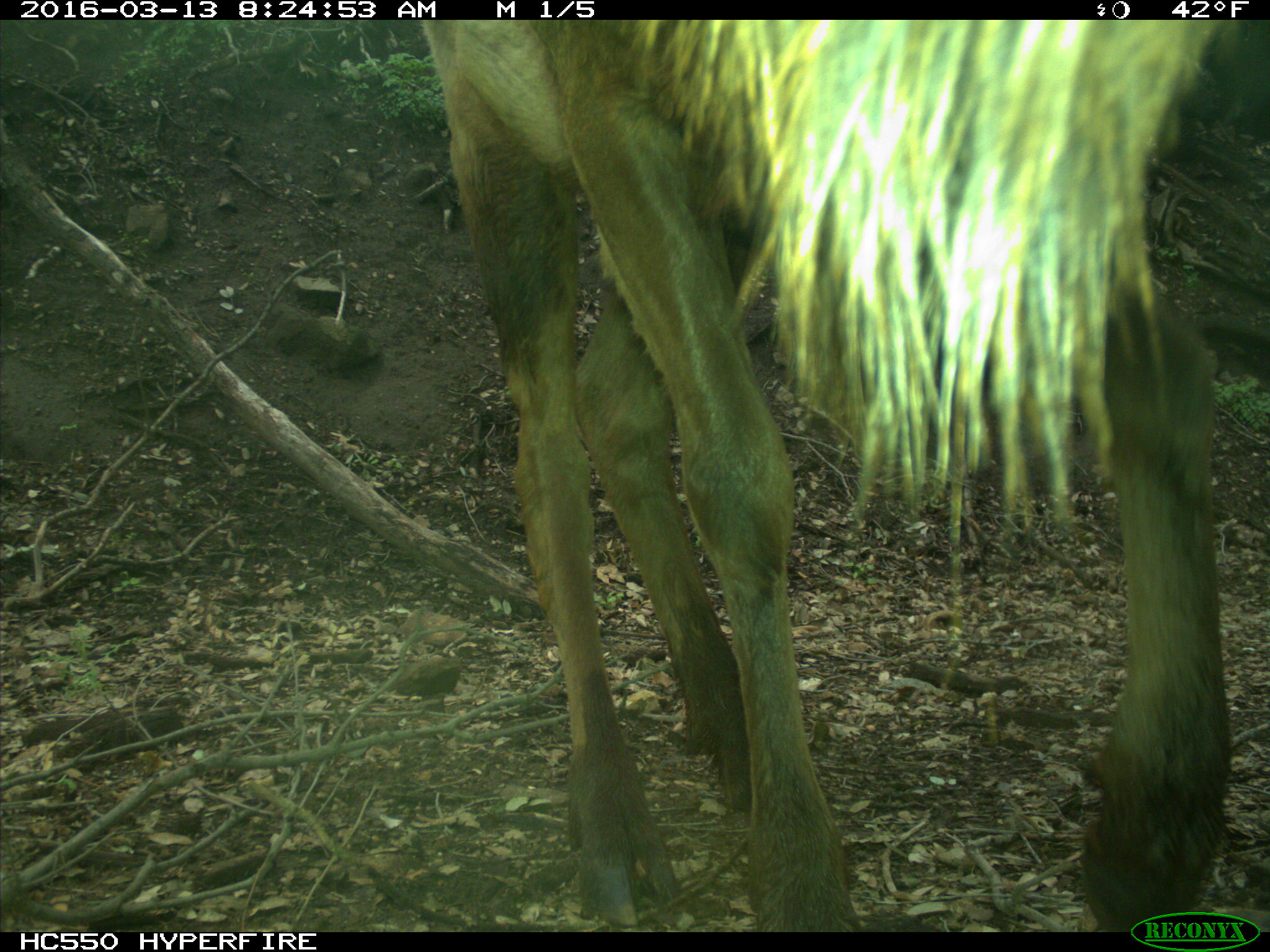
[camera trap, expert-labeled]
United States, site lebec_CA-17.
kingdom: Animalia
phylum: Chordata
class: Mammalia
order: Artiodactyla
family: Cervidae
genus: Cervus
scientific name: Cervus canadensis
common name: elk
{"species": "Cervus canadensis (elk)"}